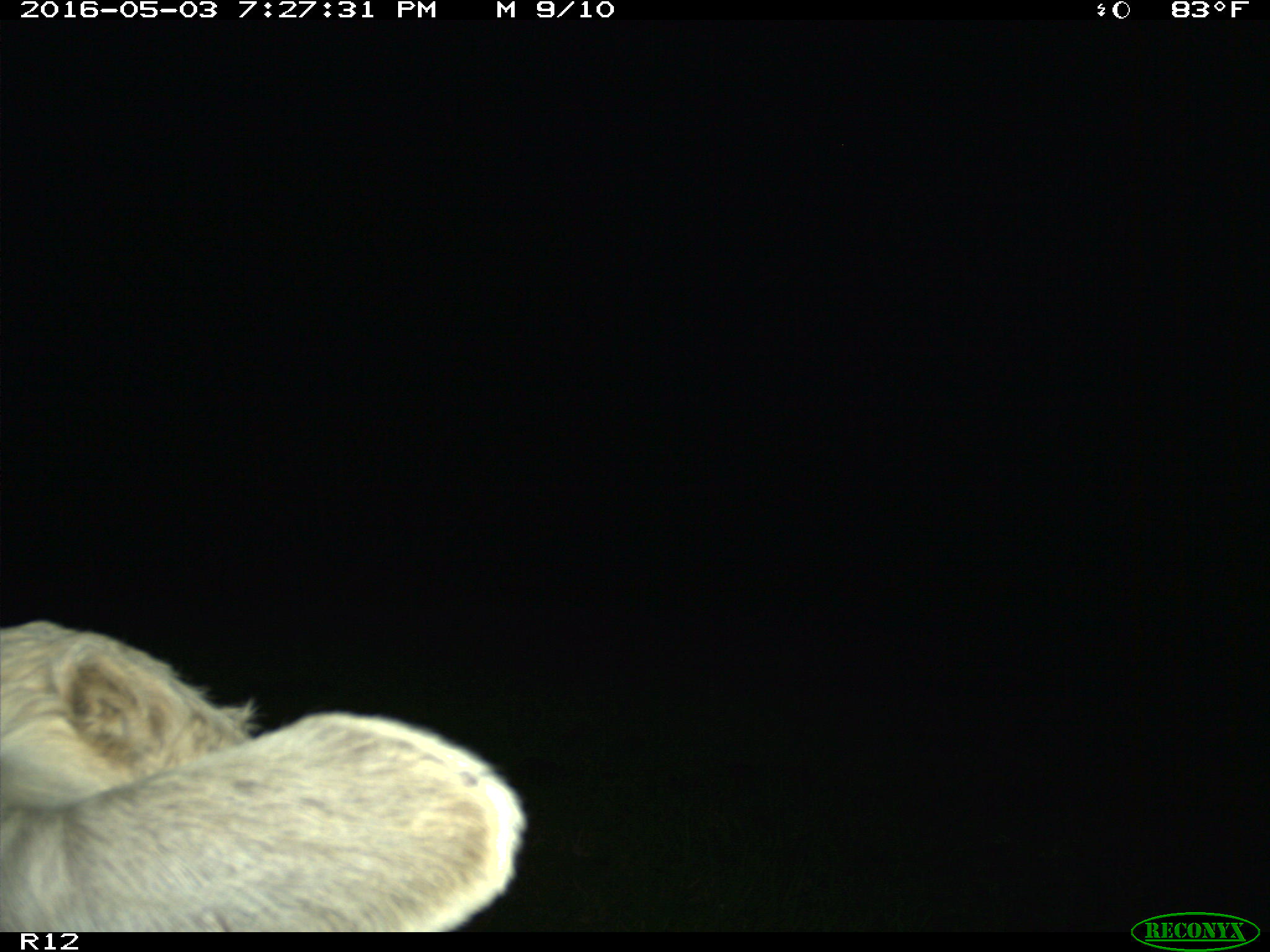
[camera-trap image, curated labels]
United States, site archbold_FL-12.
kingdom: Animalia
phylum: Chordata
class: Mammalia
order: Artiodactyla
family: Bovidae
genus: Bos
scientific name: Bos taurus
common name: domestic cow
Bos taurus (domestic cow).